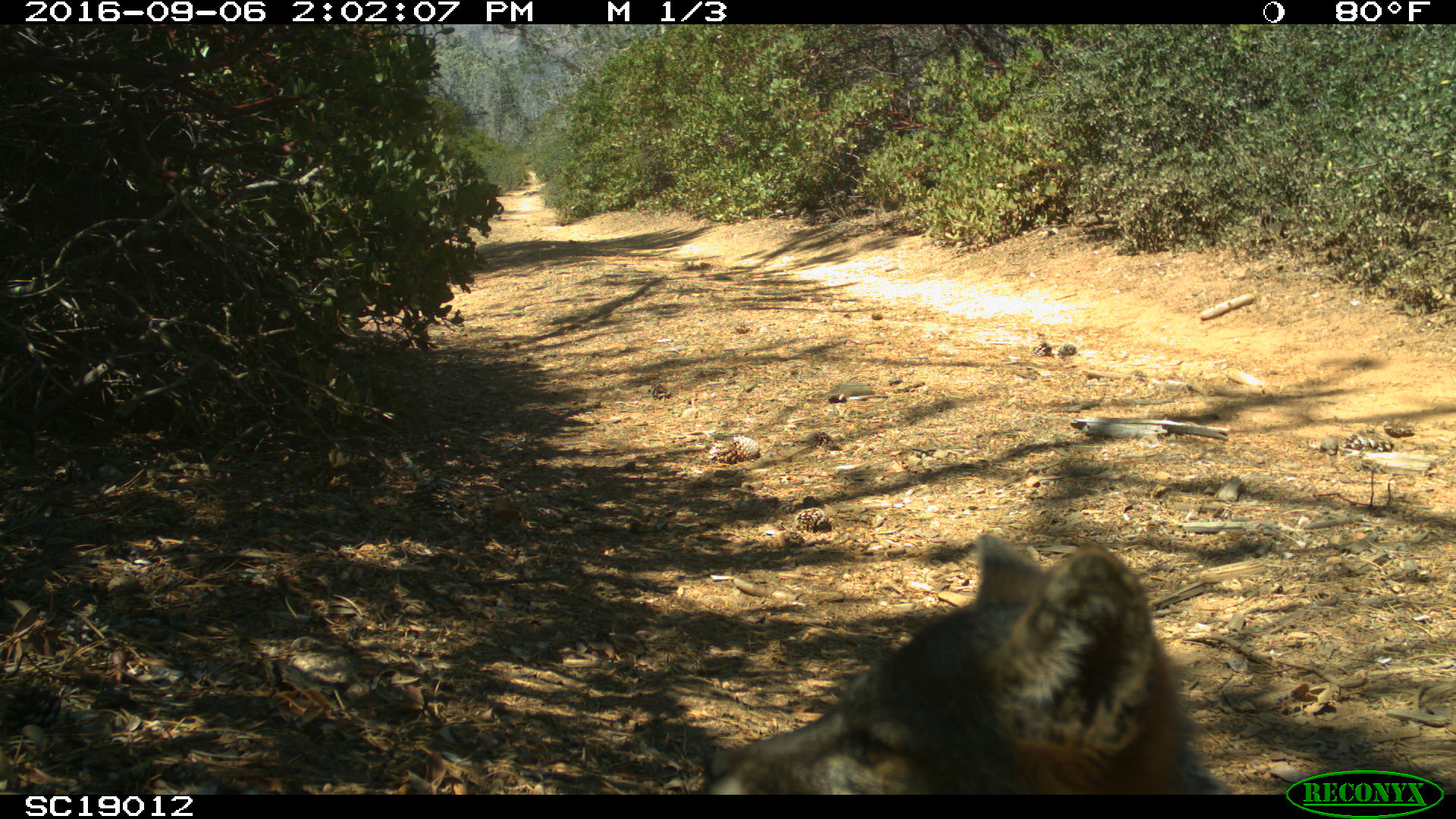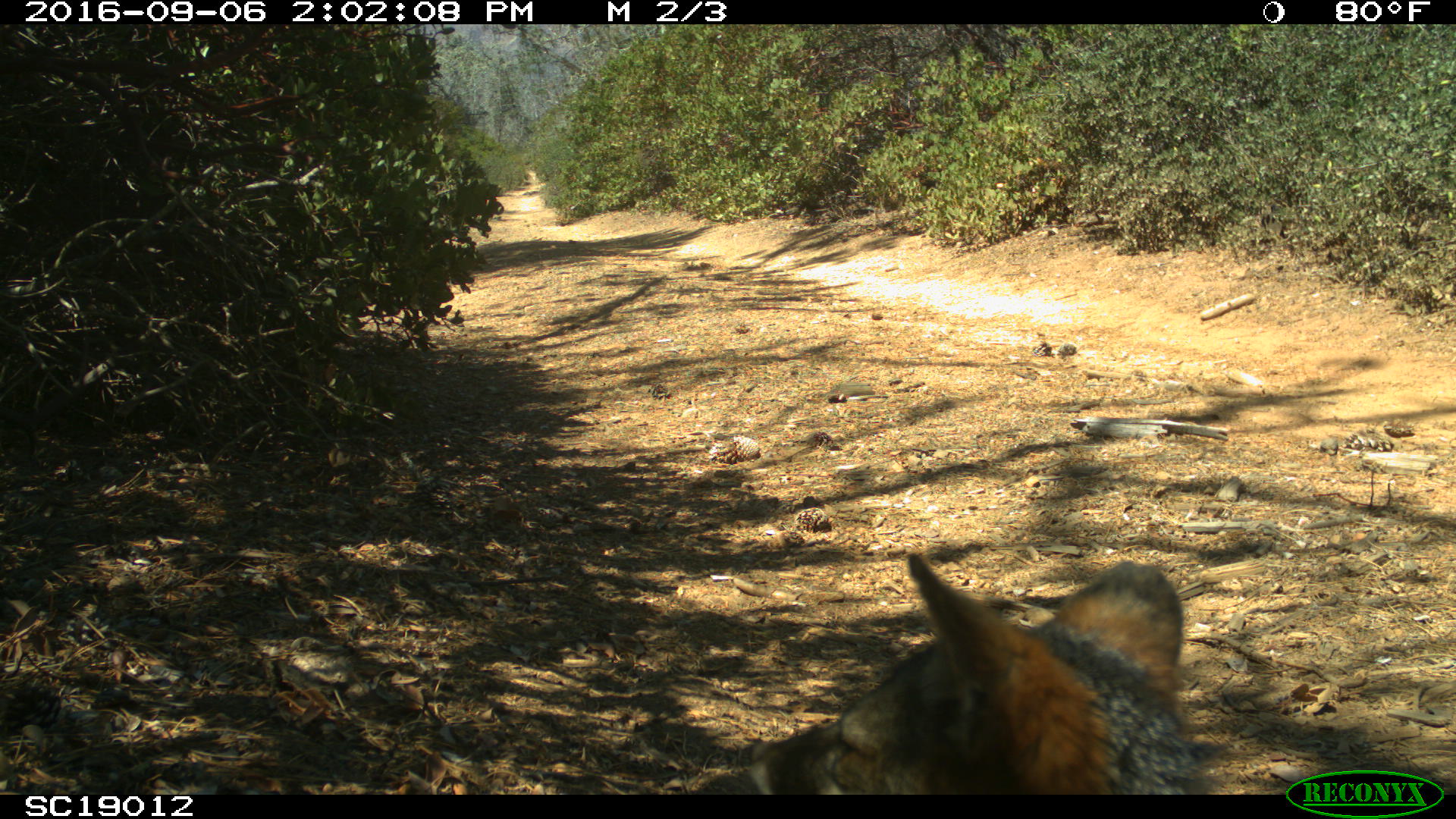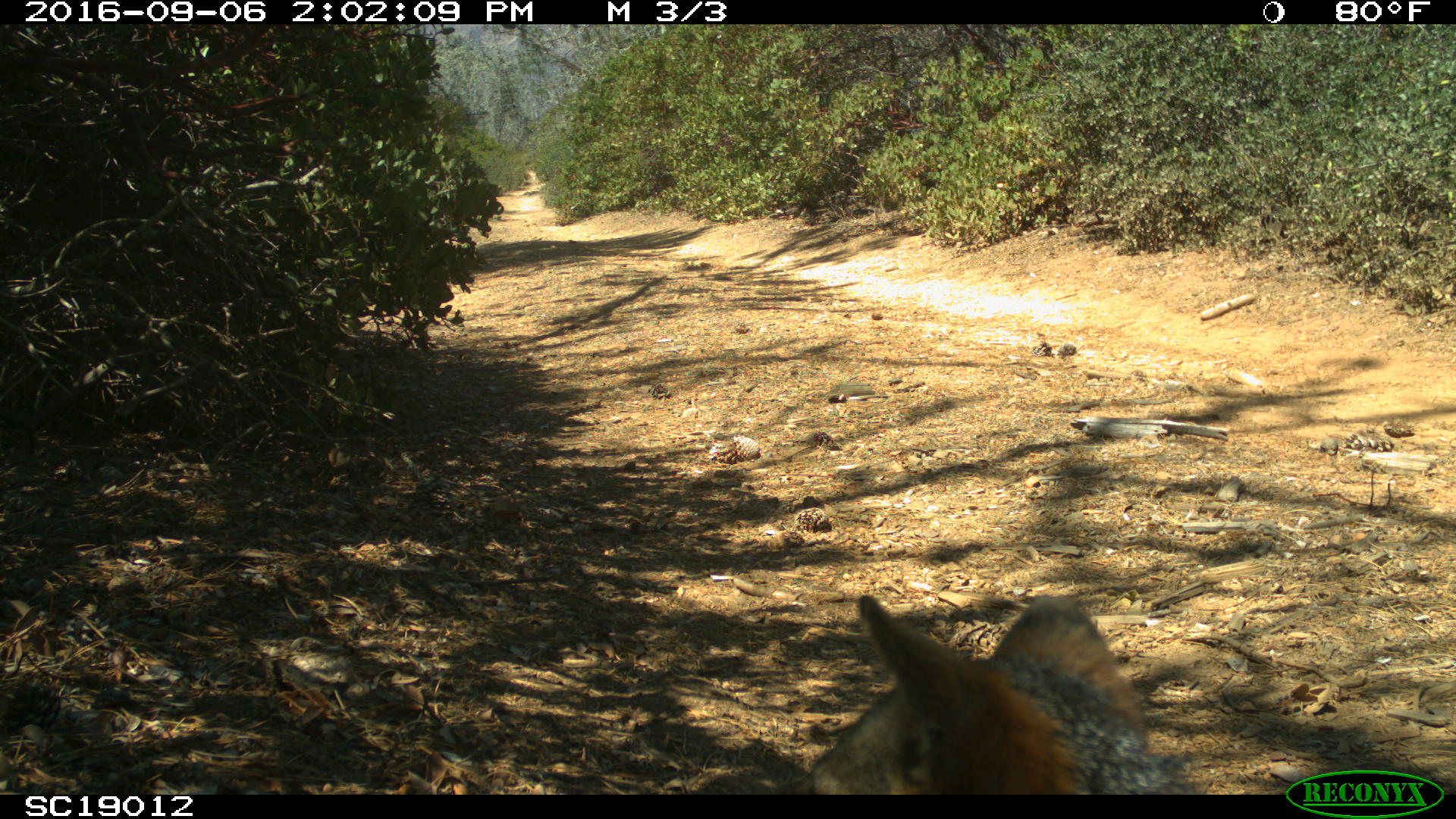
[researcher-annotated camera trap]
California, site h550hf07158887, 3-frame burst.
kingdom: Animalia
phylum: Chordata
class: Mammalia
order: Carnivora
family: Canidae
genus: Urocyon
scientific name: Urocyon littoralis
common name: island fox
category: fox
Fox (island fox) (Urocyon littoralis).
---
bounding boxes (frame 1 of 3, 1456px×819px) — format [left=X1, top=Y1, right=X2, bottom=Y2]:
fox: [left=704, top=535, right=1235, bottom=794]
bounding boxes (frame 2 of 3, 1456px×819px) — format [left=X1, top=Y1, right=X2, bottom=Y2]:
fox: [left=693, top=552, right=1197, bottom=792]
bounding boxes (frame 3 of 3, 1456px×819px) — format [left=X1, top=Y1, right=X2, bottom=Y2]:
fox: [left=775, top=592, right=1208, bottom=794]